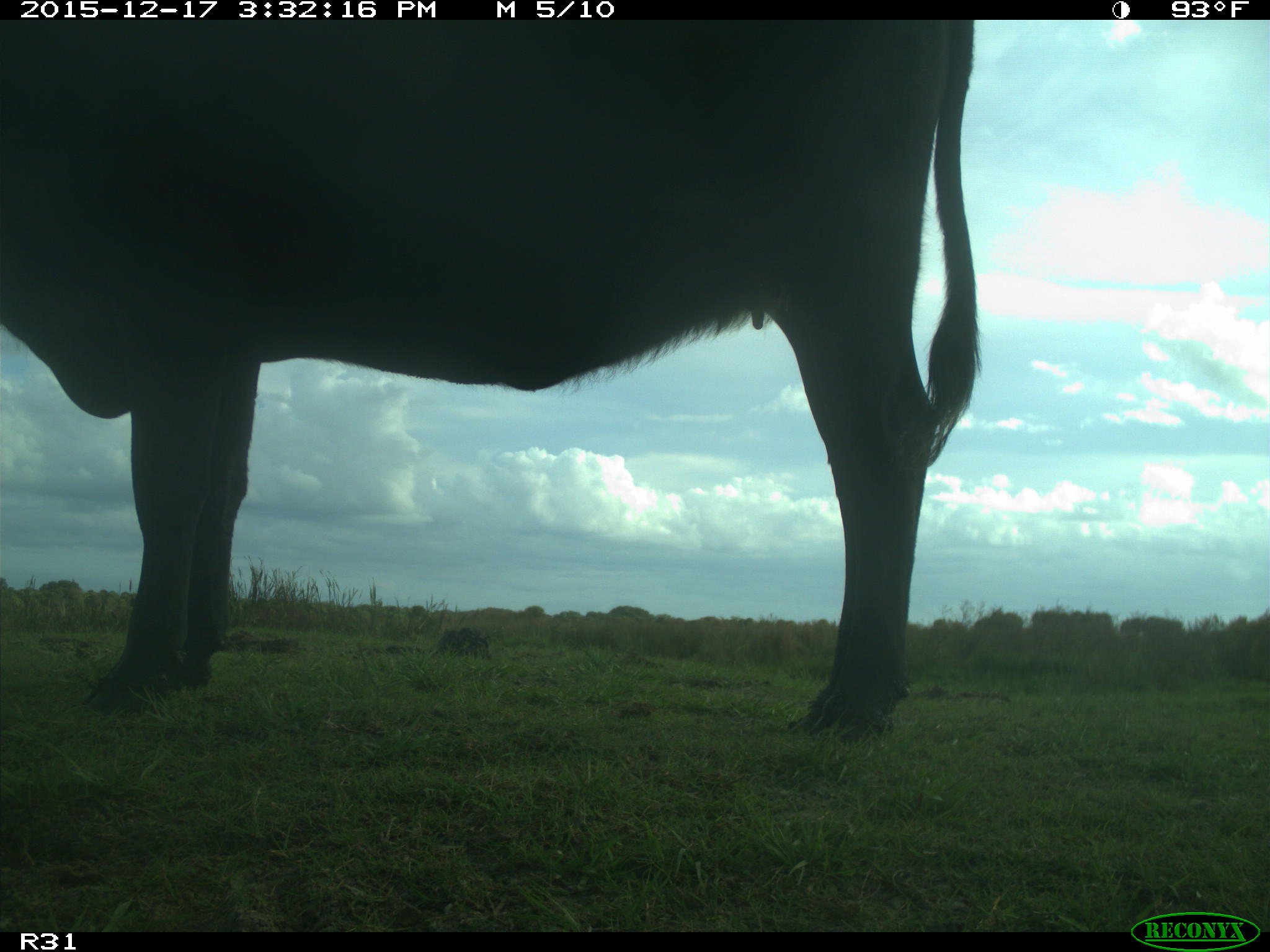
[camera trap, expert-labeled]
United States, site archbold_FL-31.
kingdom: Animalia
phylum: Chordata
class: Mammalia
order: Artiodactyla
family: Bovidae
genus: Bos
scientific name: Bos taurus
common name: domestic cow